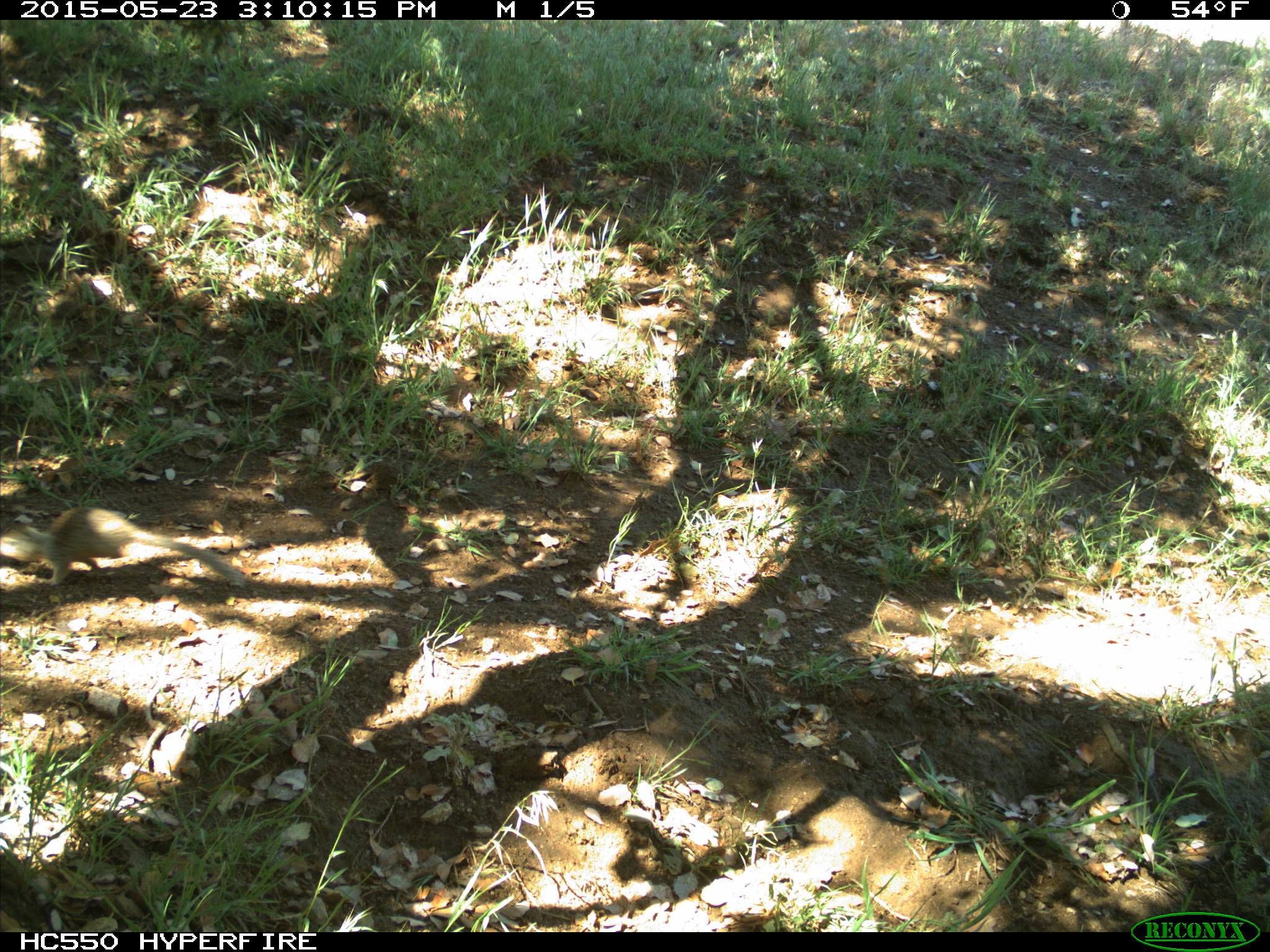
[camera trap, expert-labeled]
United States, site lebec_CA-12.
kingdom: Animalia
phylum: Chordata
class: Mammalia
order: Rodentia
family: Sciuridae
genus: Otospermophilus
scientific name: Otospermophilus beecheyi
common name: california ground squirrel